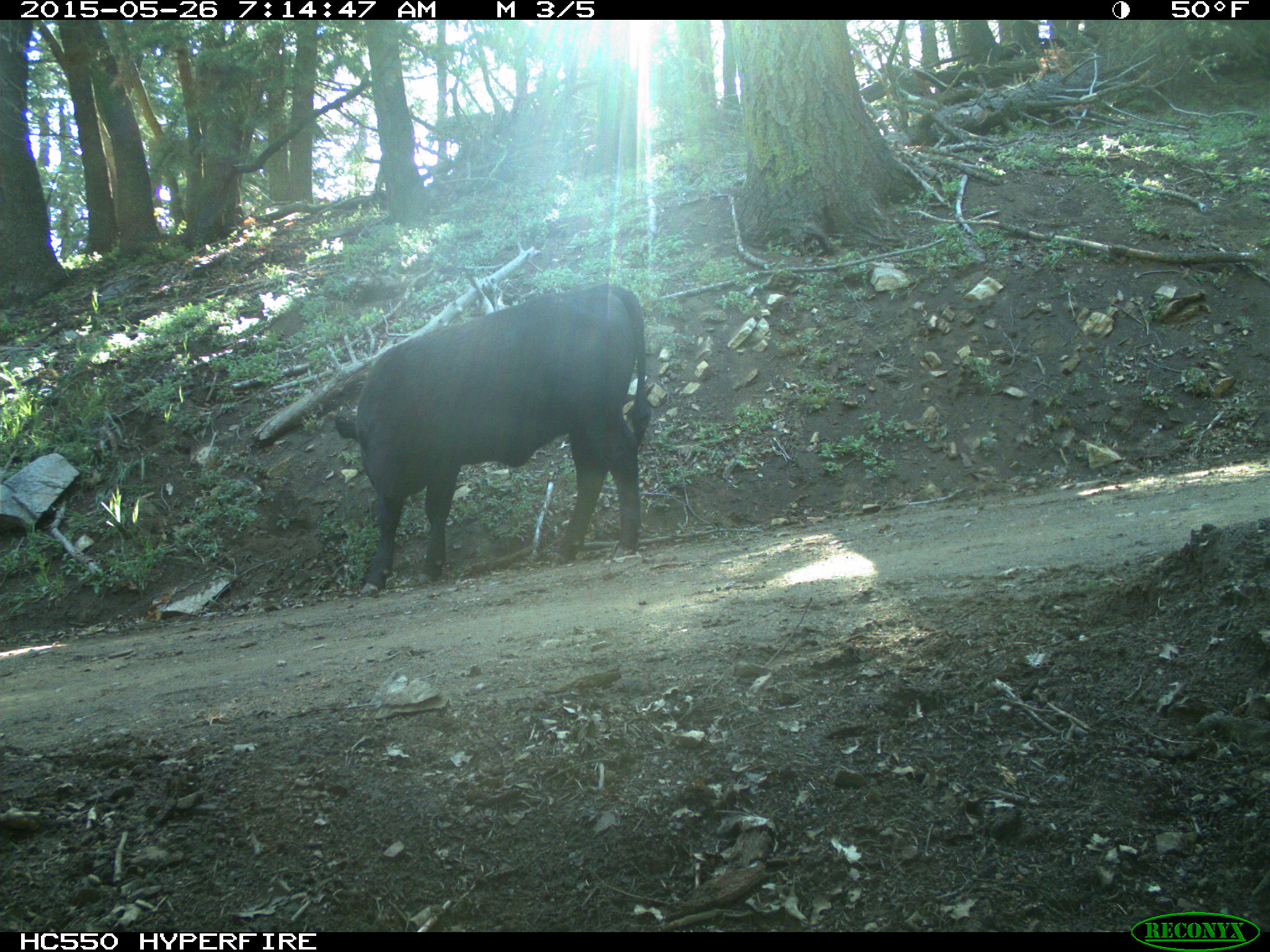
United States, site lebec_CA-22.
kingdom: Animalia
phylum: Chordata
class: Mammalia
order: Artiodactyla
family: Bovidae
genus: Bos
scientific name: Bos taurus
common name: domestic cow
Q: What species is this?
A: Bos taurus (domestic cow).